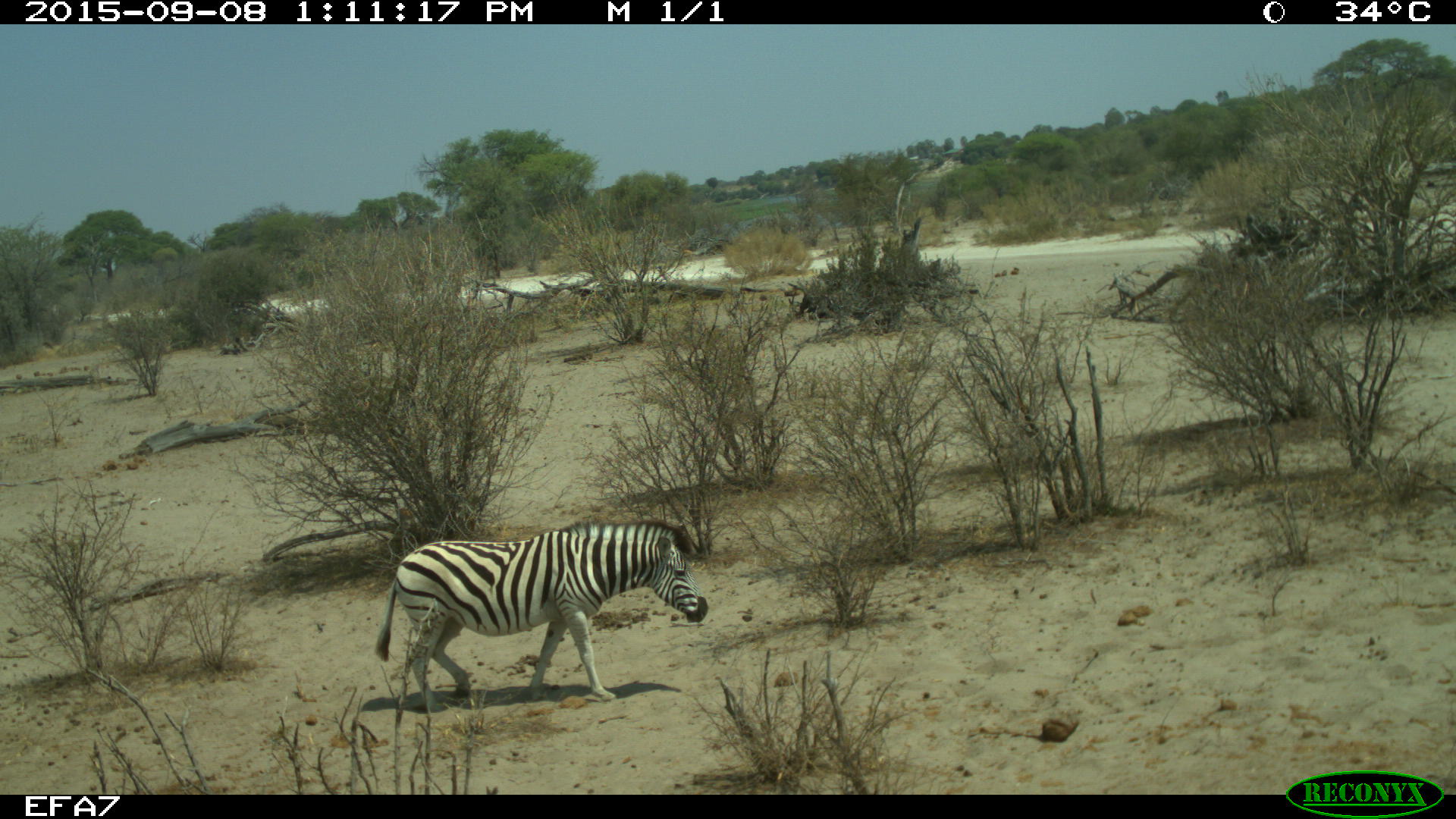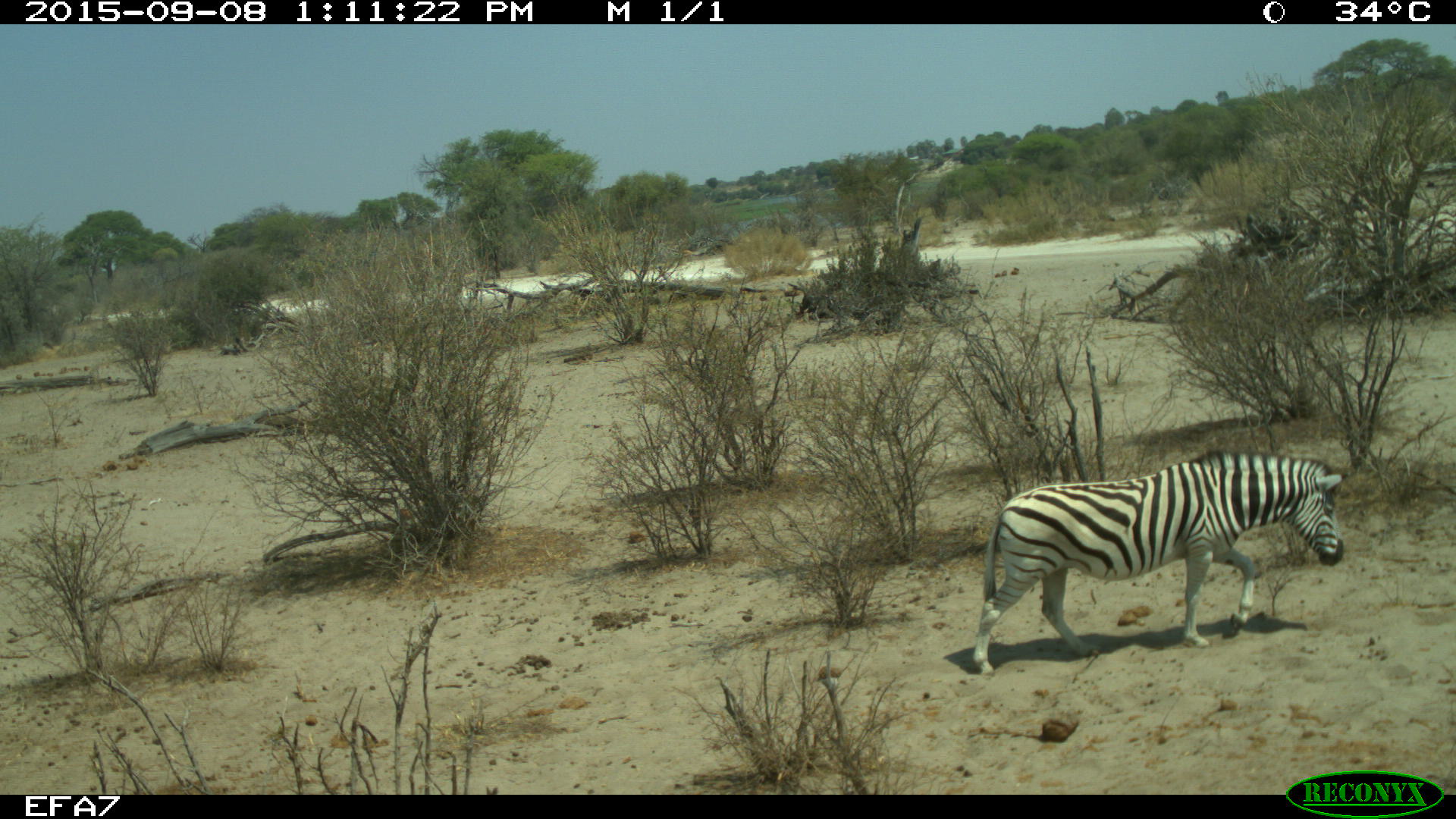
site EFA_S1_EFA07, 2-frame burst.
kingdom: Animalia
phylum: Chordata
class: Mammalia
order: Perissodactyla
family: Equidae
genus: Equus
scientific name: Equus quagga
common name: plains zebra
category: zebraplains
Zebraplains (plains zebra) (Equus quagga), count 1. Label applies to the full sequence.